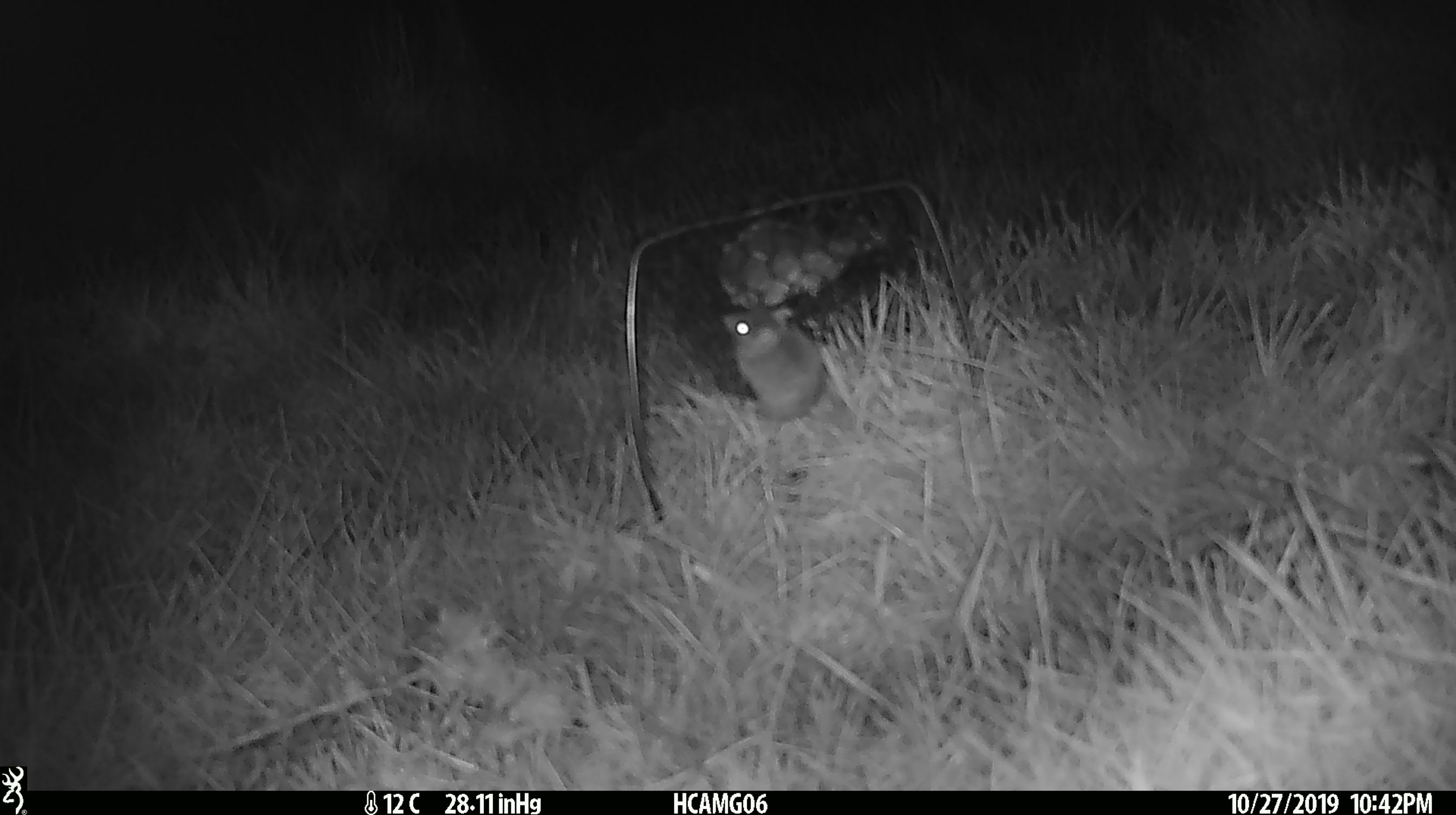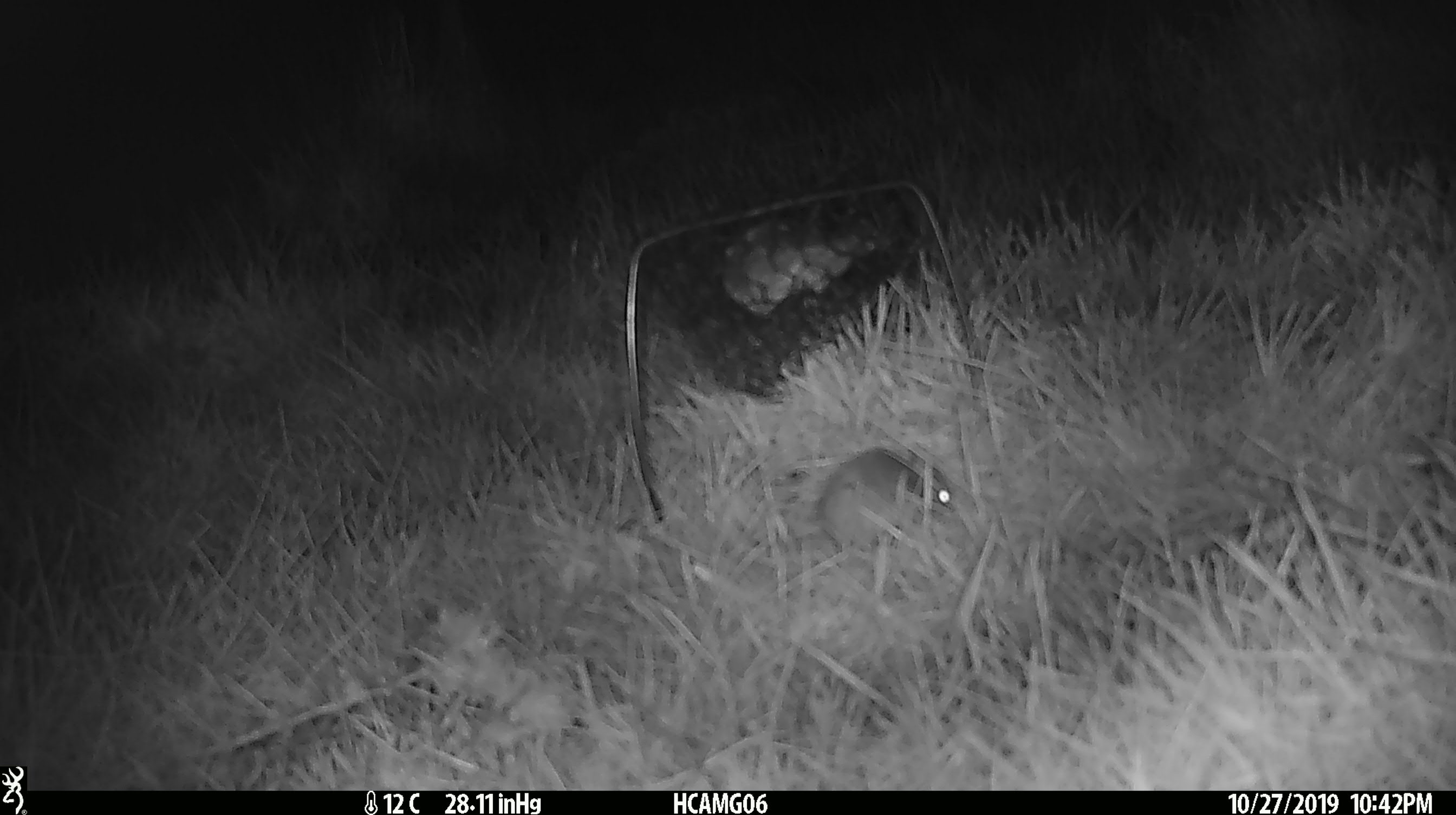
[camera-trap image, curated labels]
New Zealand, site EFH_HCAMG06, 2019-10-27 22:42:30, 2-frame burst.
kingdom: Animalia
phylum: Chordata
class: Mammalia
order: Rodentia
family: Muridae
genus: Mus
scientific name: Mus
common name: mouse